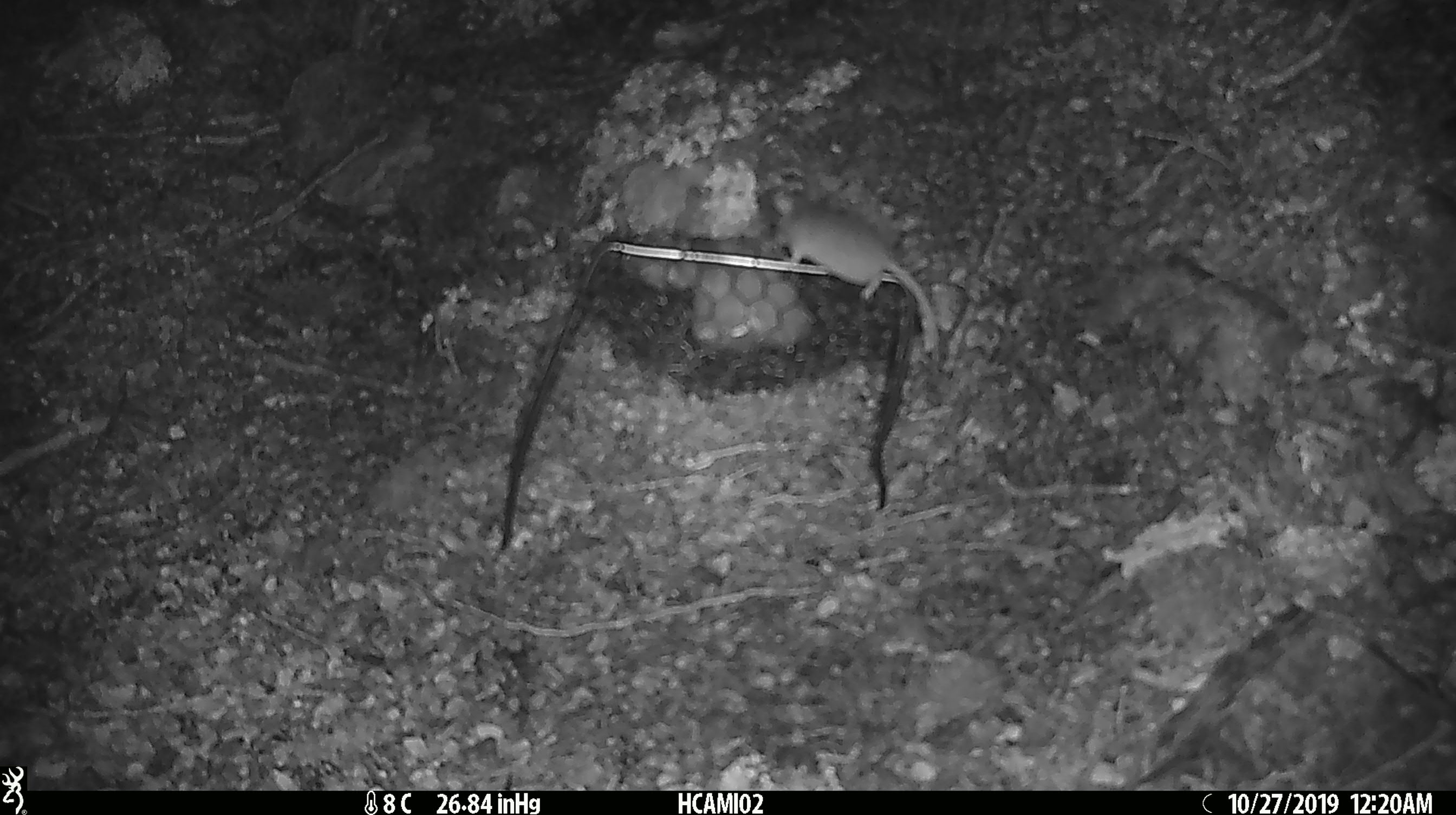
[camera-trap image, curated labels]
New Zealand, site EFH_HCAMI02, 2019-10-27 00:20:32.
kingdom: Animalia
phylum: Chordata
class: Mammalia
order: Rodentia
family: Muridae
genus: Mus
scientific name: Mus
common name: mouse